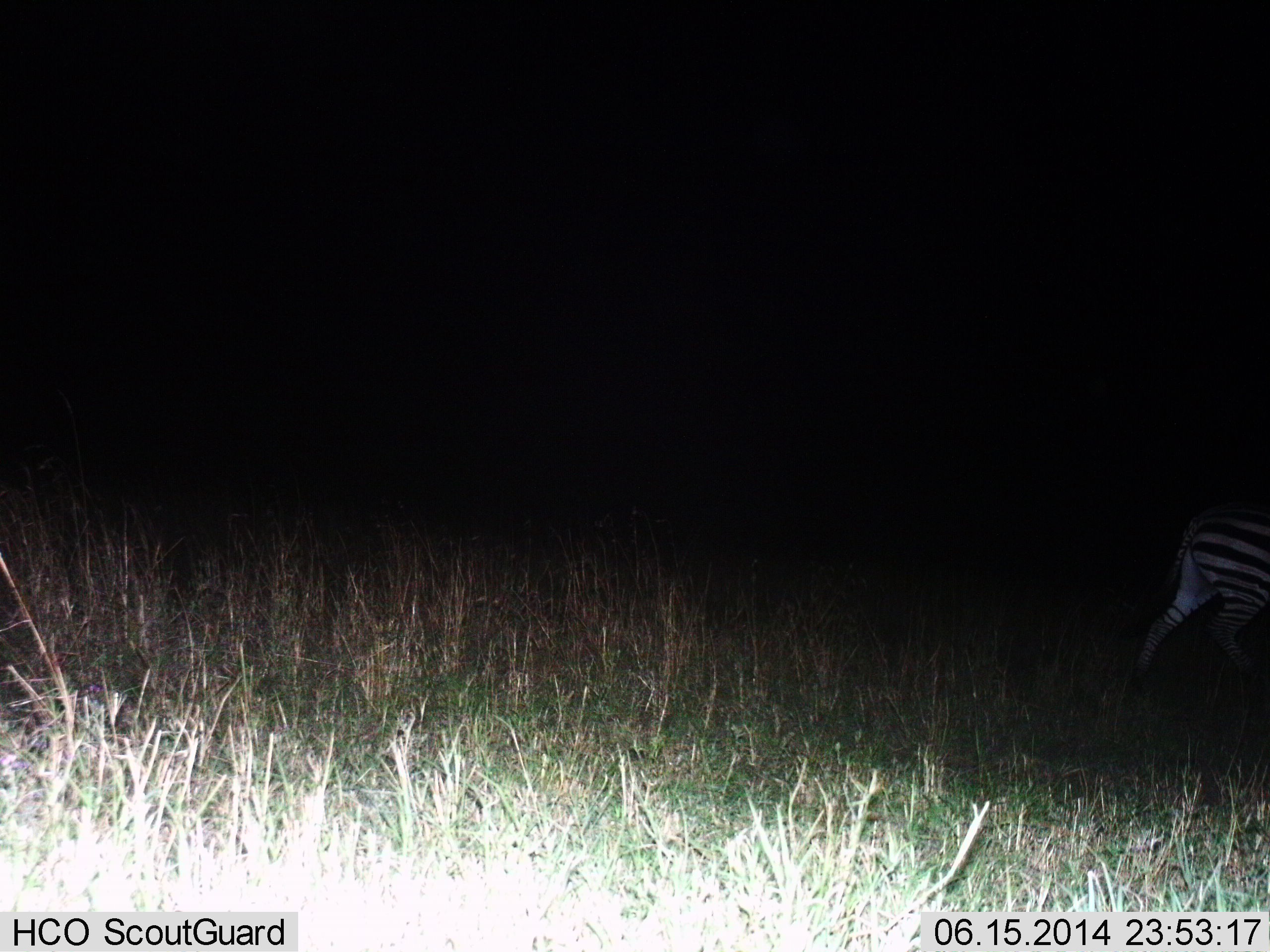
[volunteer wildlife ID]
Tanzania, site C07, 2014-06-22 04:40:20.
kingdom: Animalia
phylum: Chordata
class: Mammalia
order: Perissodactyla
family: Equidae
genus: Equus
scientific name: Equus quagga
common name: plains zebra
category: zebra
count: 1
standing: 0%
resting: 0%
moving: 100%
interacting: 0%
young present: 0%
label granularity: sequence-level